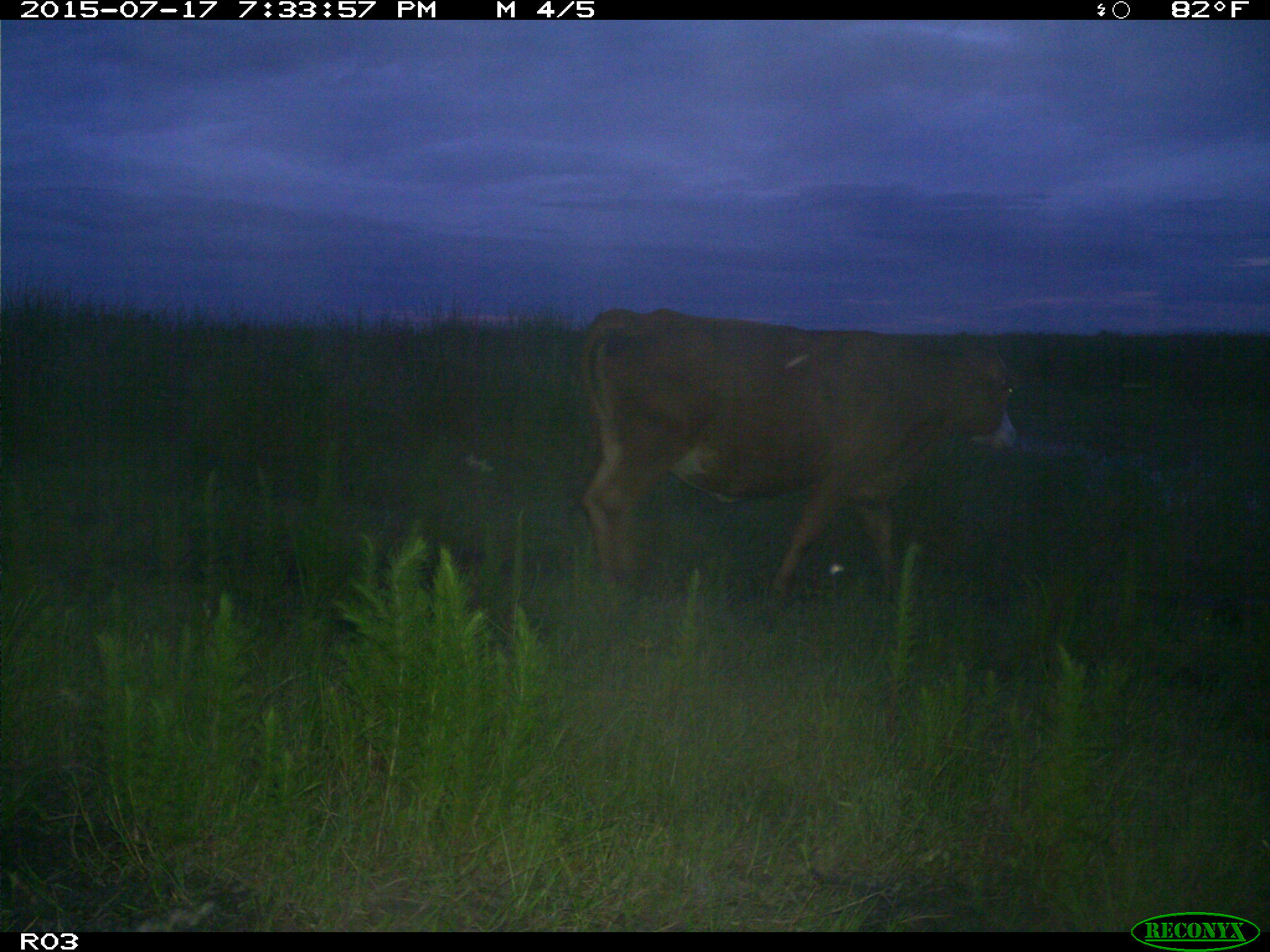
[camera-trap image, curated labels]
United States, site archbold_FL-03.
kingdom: Animalia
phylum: Chordata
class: Mammalia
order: Artiodactyla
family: Bovidae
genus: Bos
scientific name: Bos taurus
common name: domestic cow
Bos taurus (domestic cow).